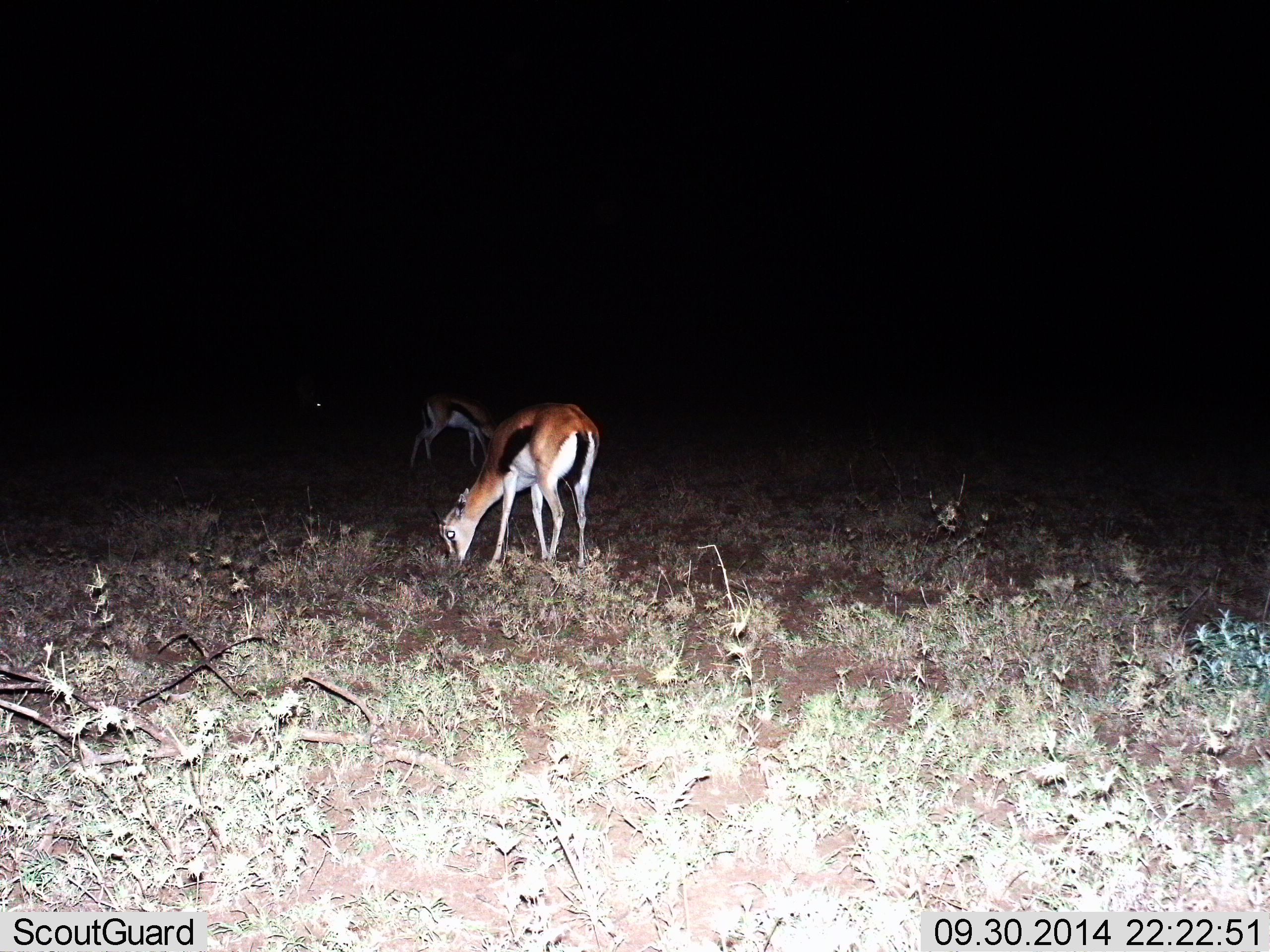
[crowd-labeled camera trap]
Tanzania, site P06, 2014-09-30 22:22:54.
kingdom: Animalia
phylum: Chordata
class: Mammalia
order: Artiodactyla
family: Bovidae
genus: Eudorcas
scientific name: Eudorcas thomsonii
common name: thomson's gazelle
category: gazellethomsons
Gazellethomsons (thomson's gazelle) (Eudorcas thomsonii), count 2. Behavior (volunteer vote fractions): standing 20%, resting 0%, moving 0%, interacting 0%. Young present (vote fraction): 0%. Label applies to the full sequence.